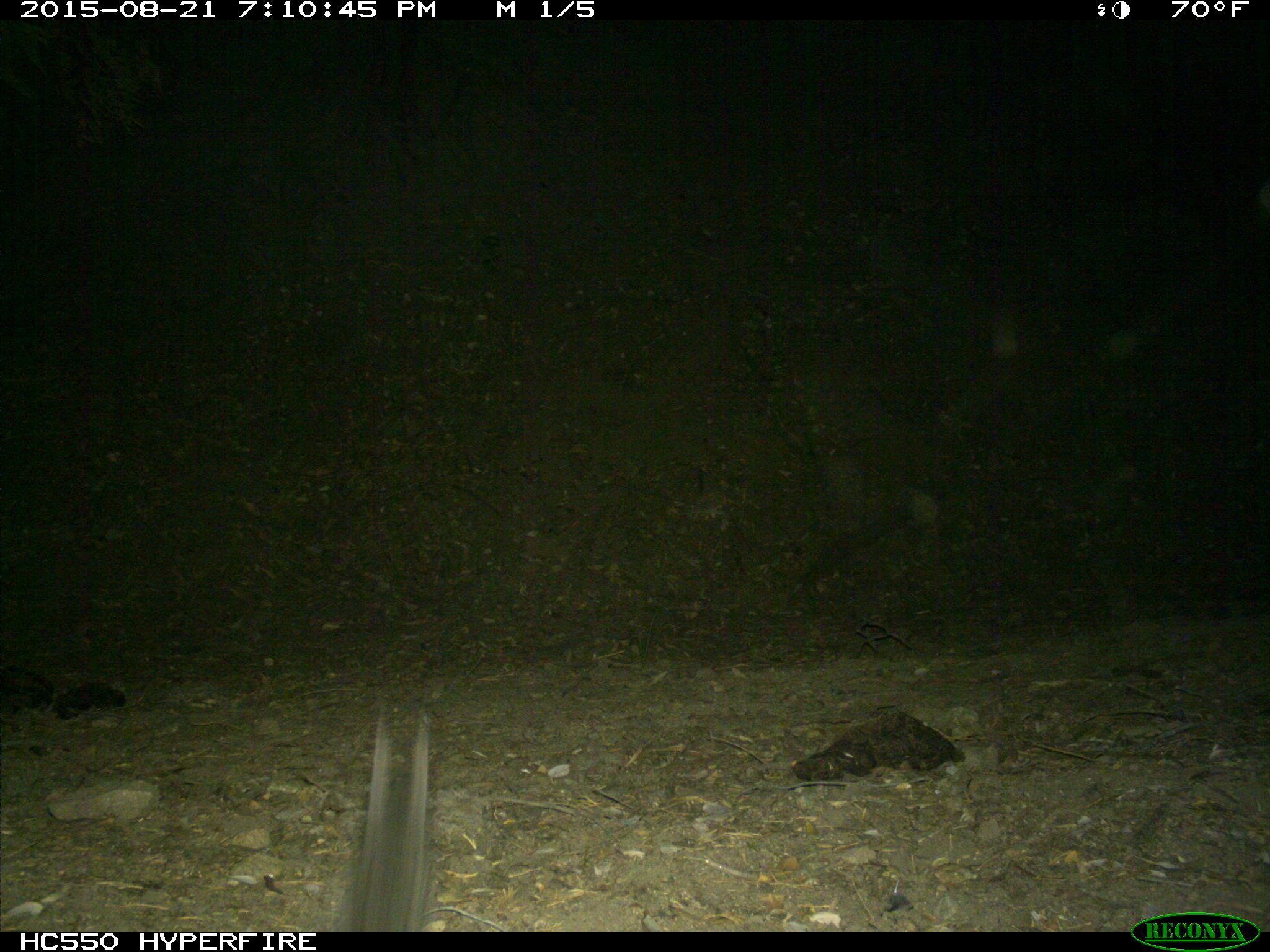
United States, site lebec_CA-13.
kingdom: Animalia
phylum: Chordata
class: Mammalia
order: Rodentia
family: Sciuridae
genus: Sciurus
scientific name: Sciurus carolinensis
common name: eastern gray squirrel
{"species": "Sciurus carolinensis (eastern gray squirrel)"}